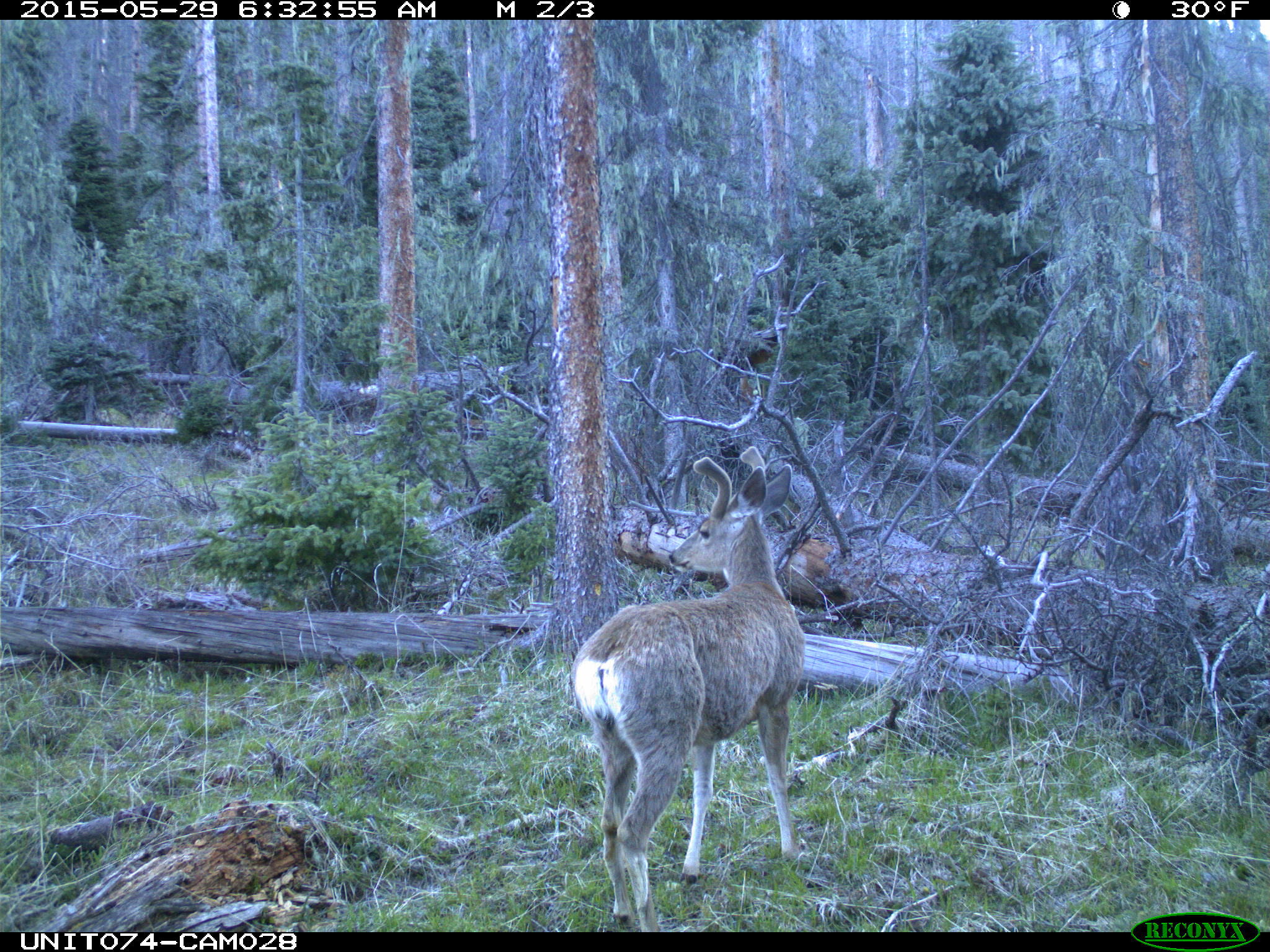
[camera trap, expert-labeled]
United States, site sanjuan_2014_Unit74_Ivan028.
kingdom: Animalia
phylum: Chordata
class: Mammalia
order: Artiodactyla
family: Cervidae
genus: Odocoileus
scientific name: Odocoileus hemionus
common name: mule deer